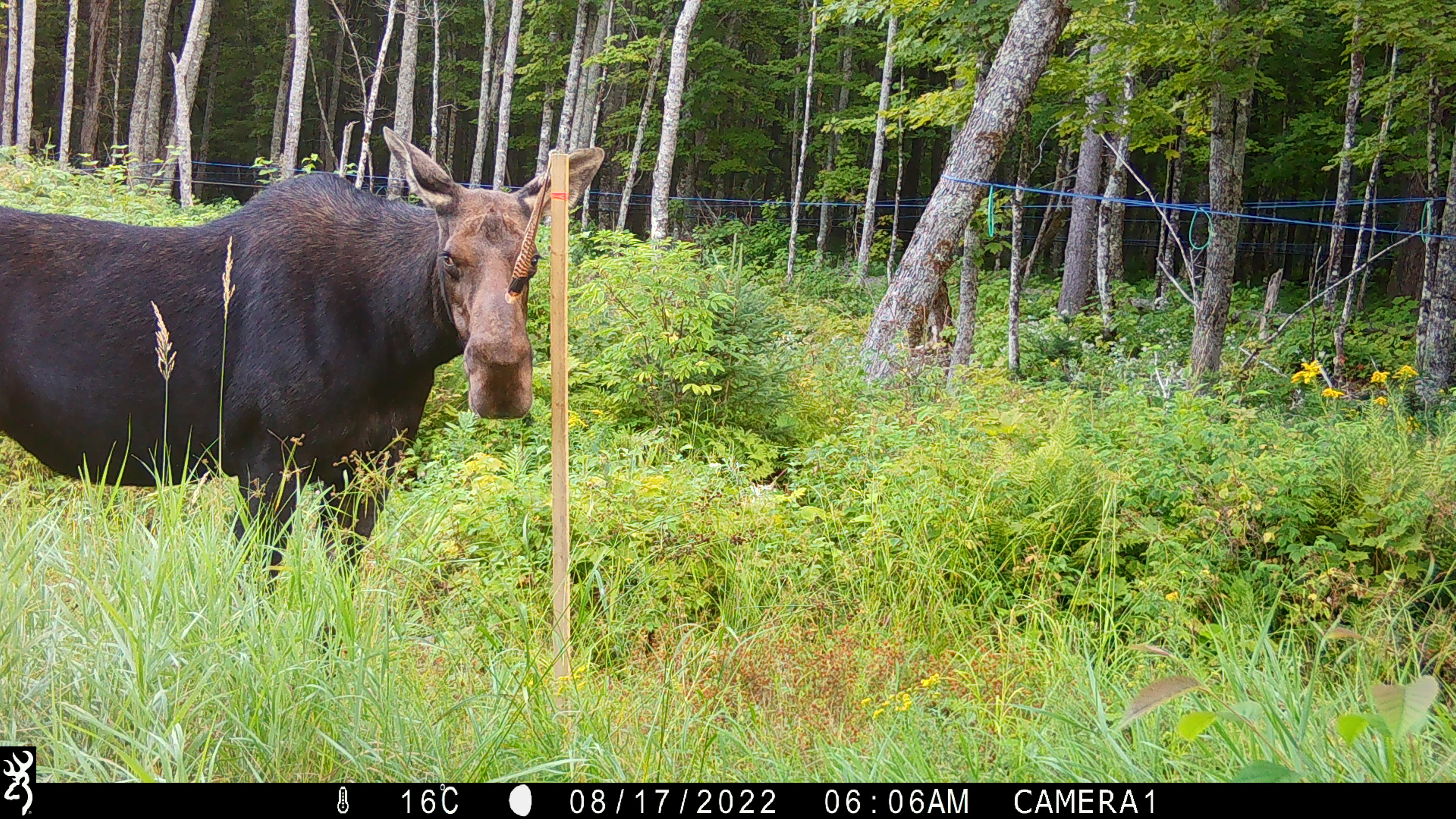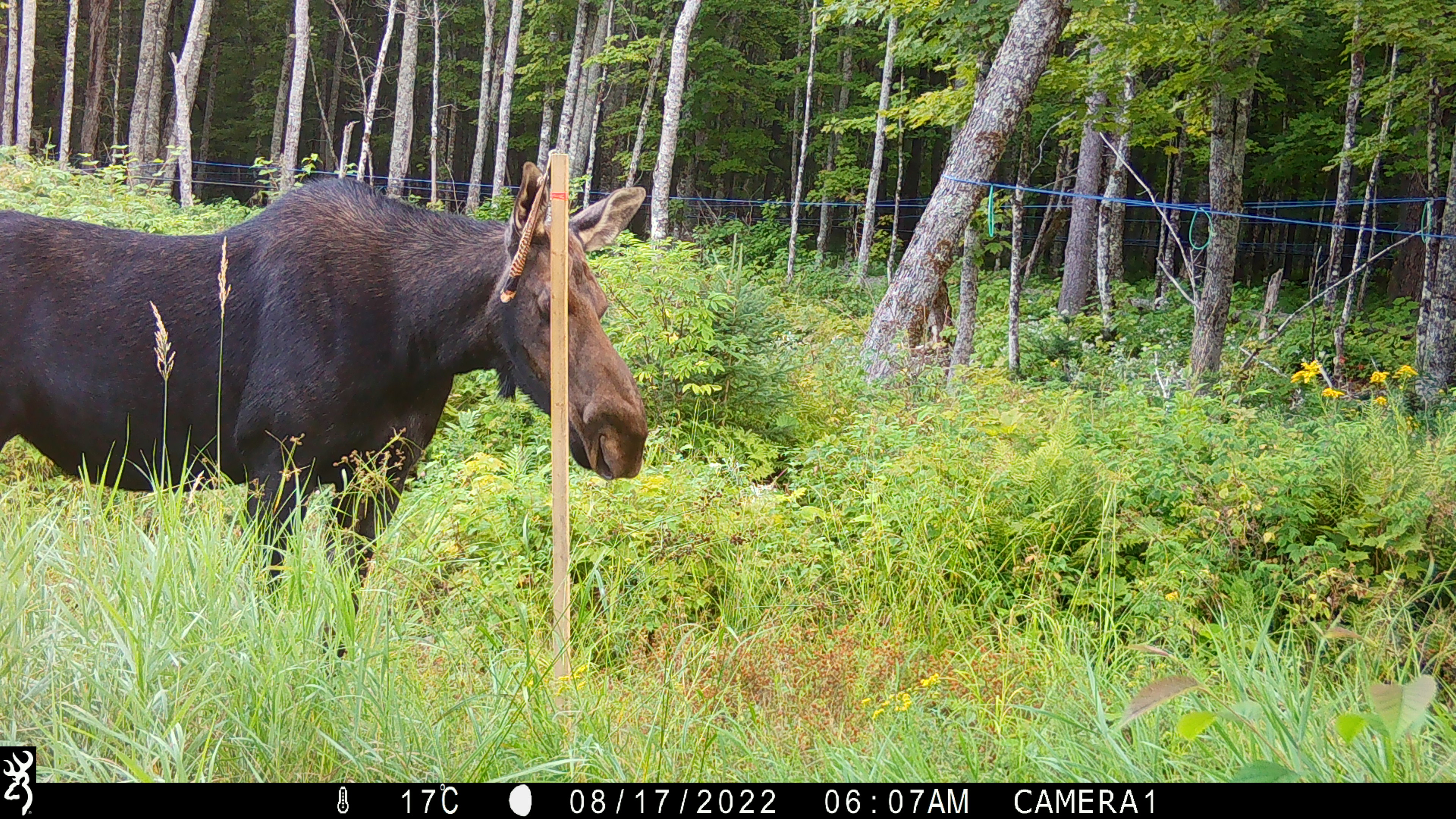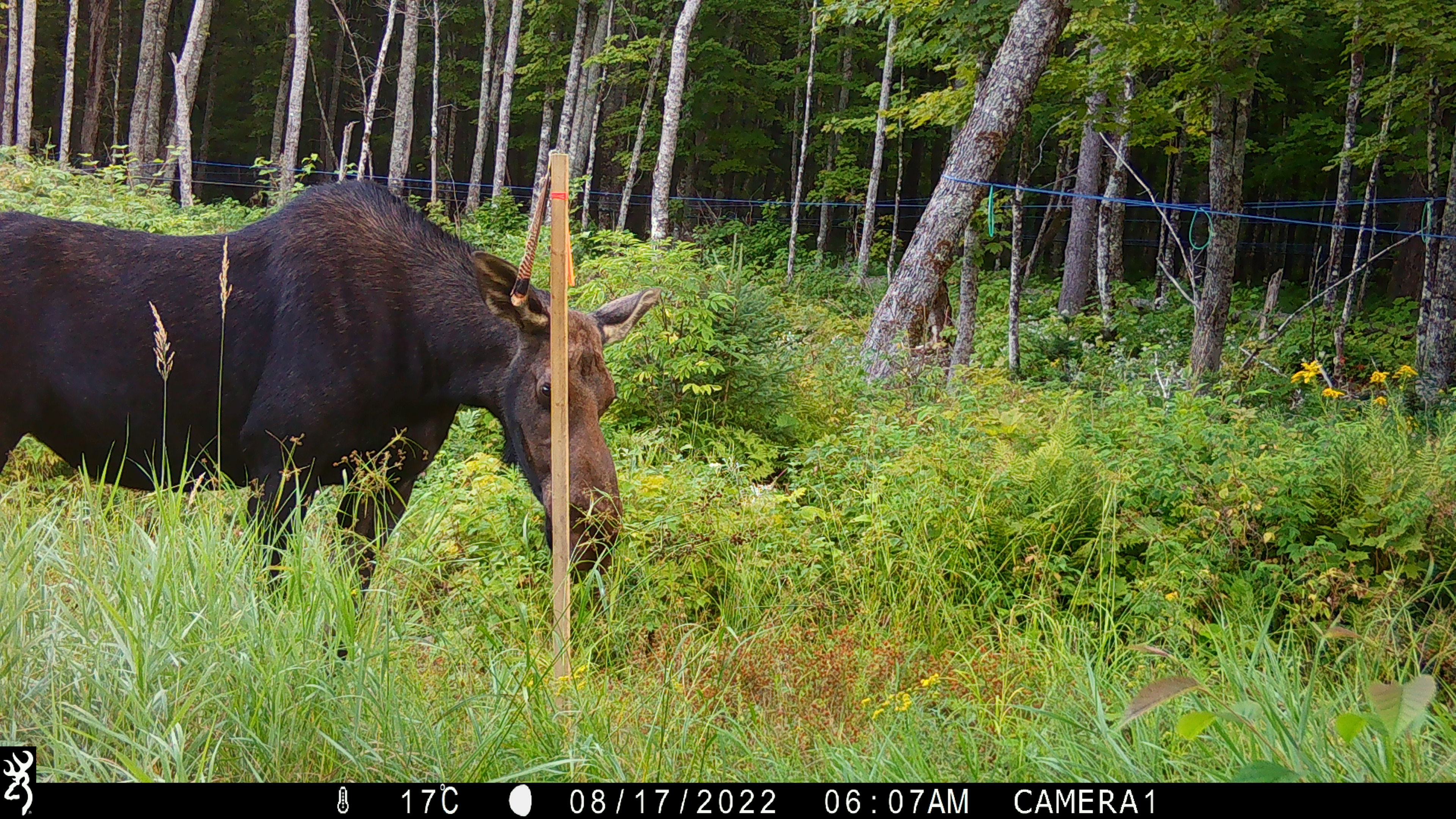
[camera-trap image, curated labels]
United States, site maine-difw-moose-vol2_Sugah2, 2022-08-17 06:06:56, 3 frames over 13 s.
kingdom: Animalia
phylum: Chordata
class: Mammalia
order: Artiodactyla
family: Cervidae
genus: Alces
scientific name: Alces alces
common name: moose